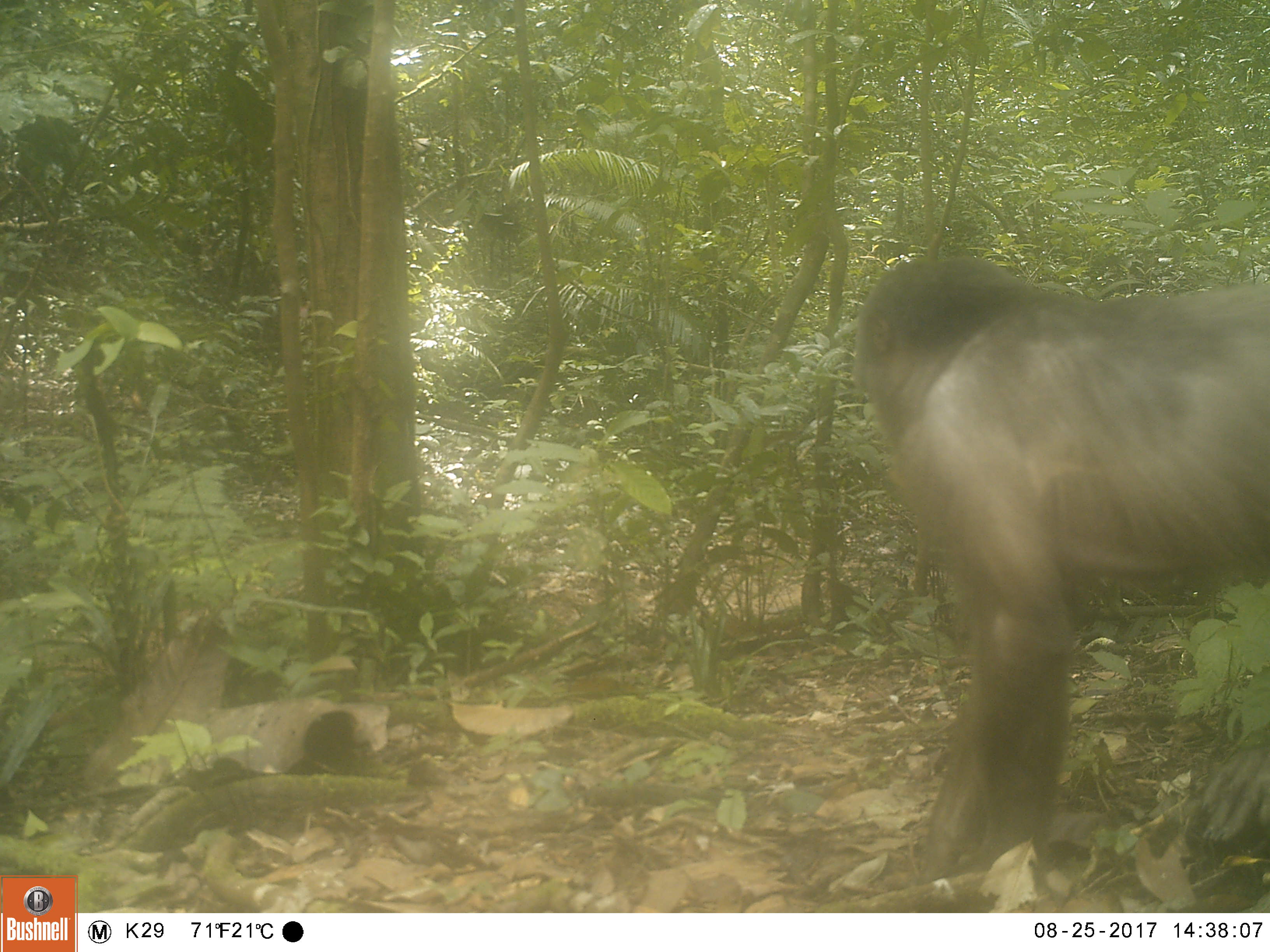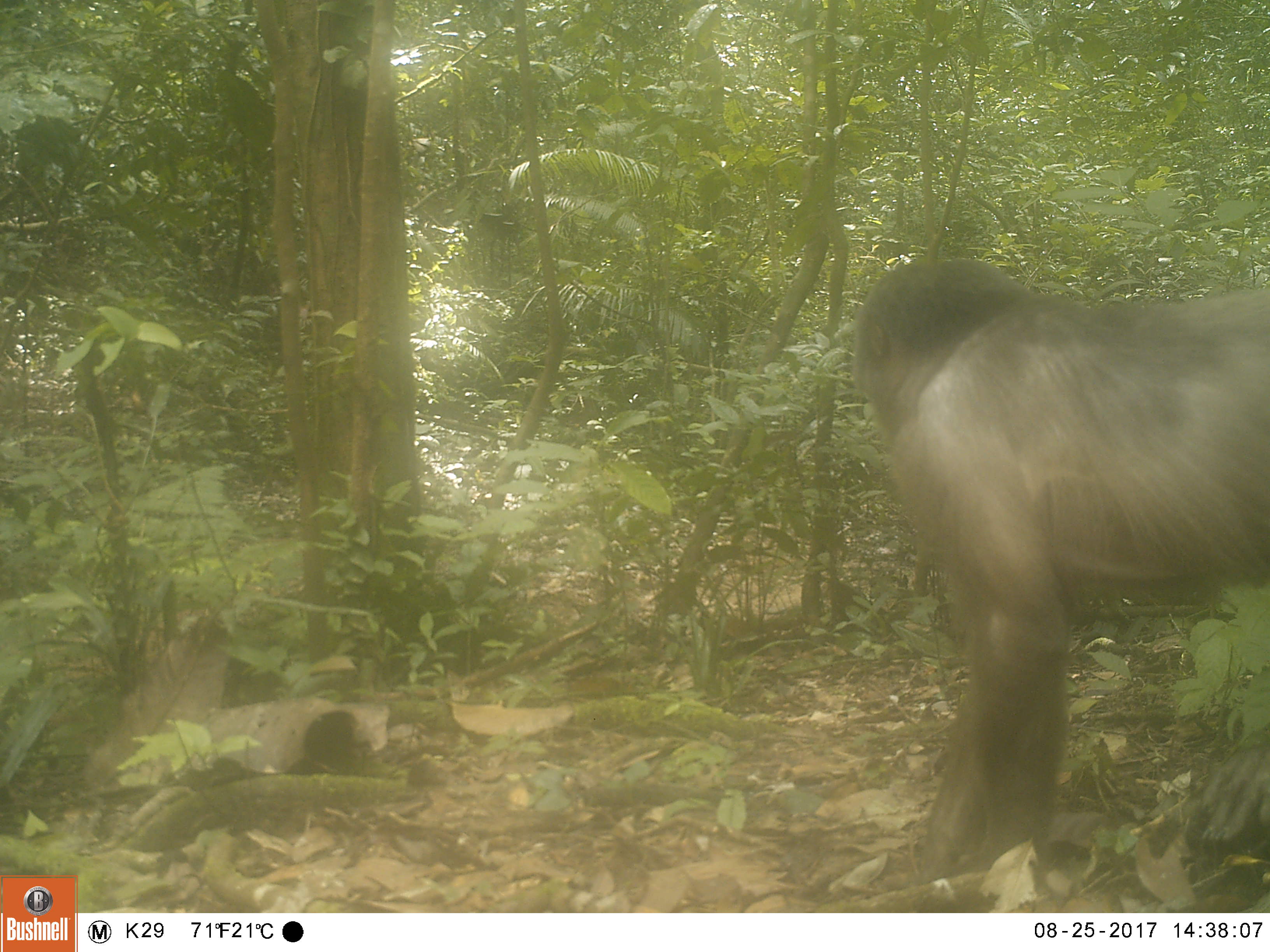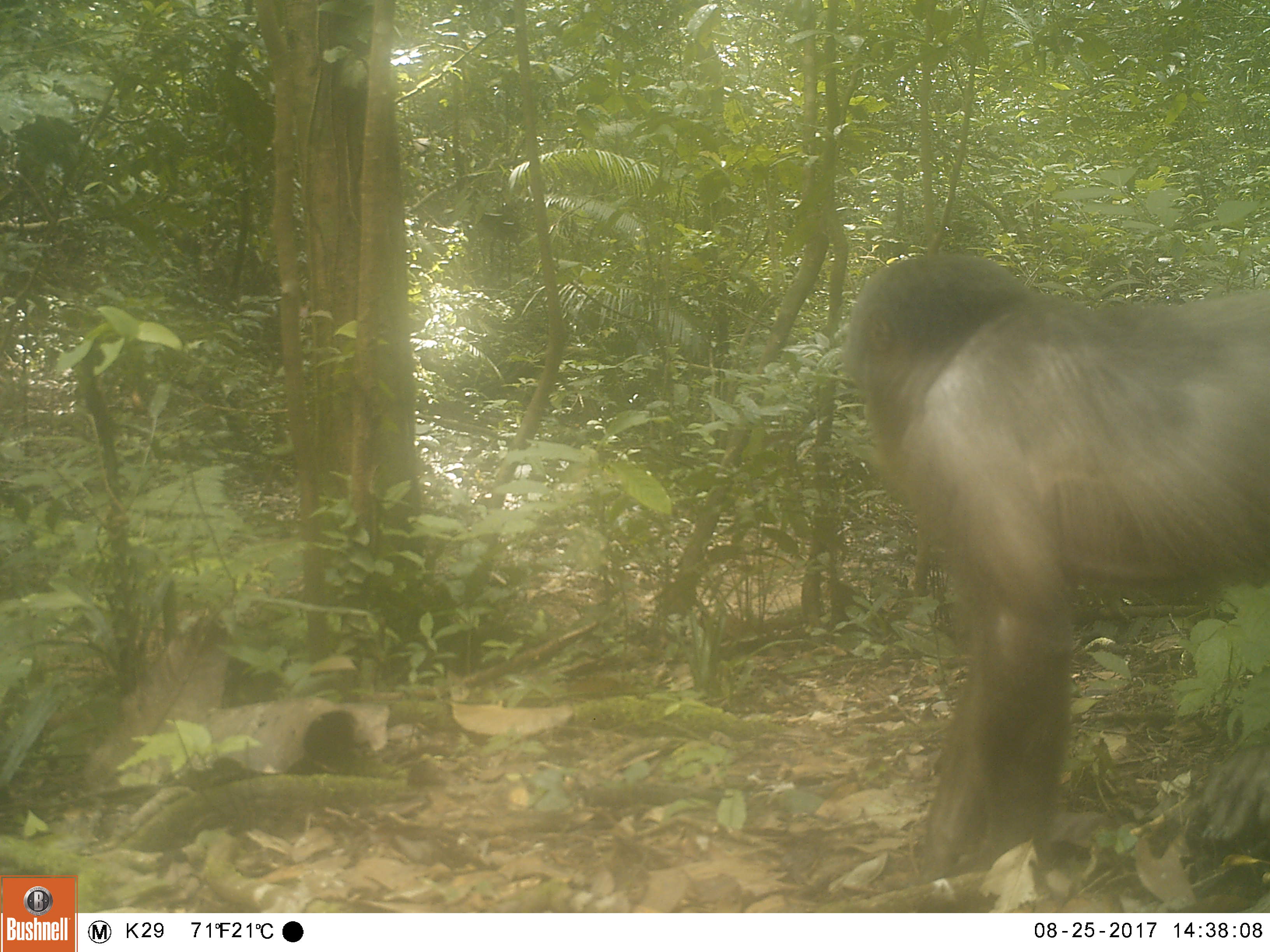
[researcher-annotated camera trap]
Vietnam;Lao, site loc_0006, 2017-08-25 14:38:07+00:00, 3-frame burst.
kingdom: Animalia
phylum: Chordata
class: Mammalia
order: Primates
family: Cercopithecidae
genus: Macaca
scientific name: Macaca arctoides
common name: stump-tailed macaque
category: stump tailed macaque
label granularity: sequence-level